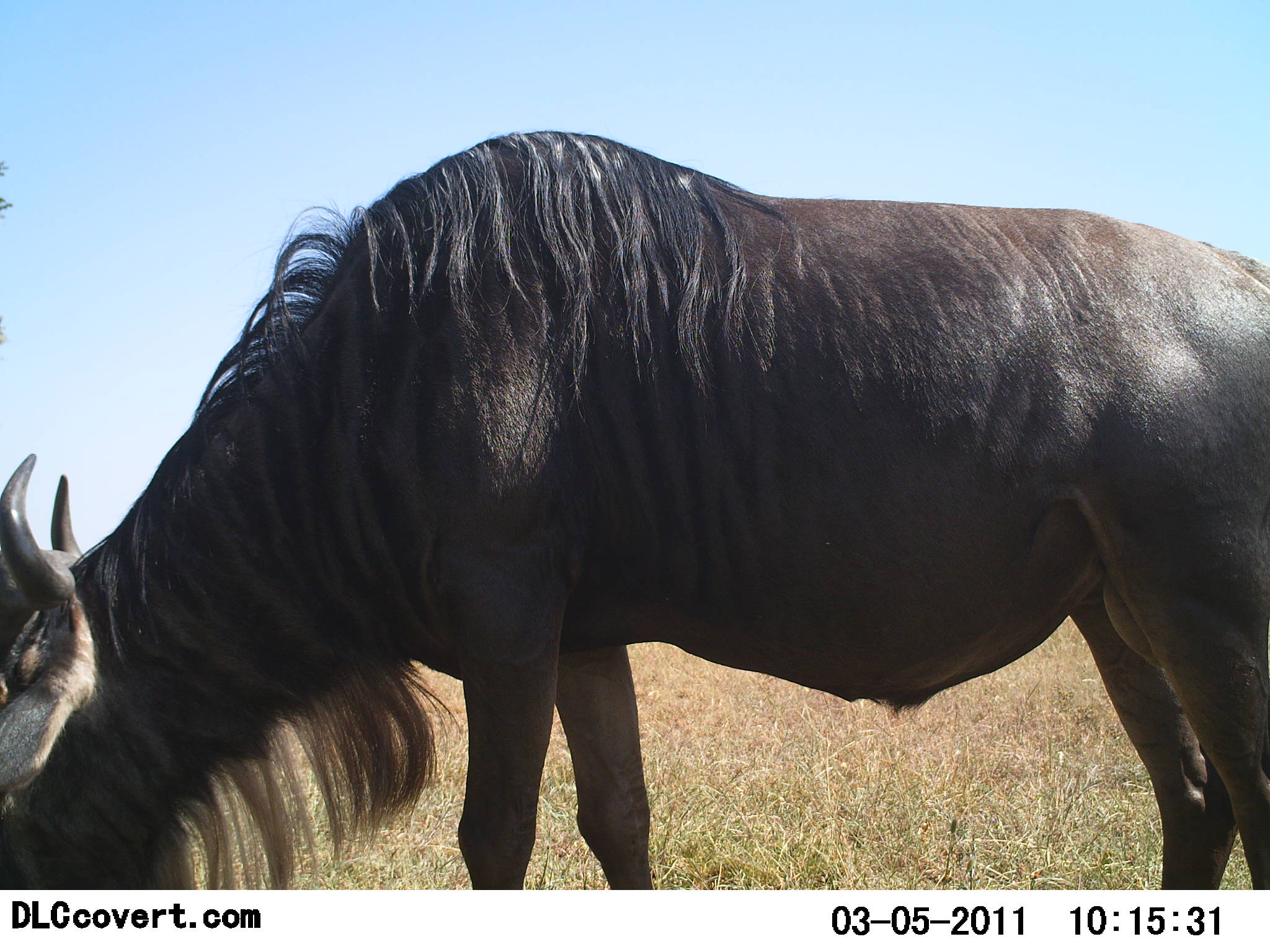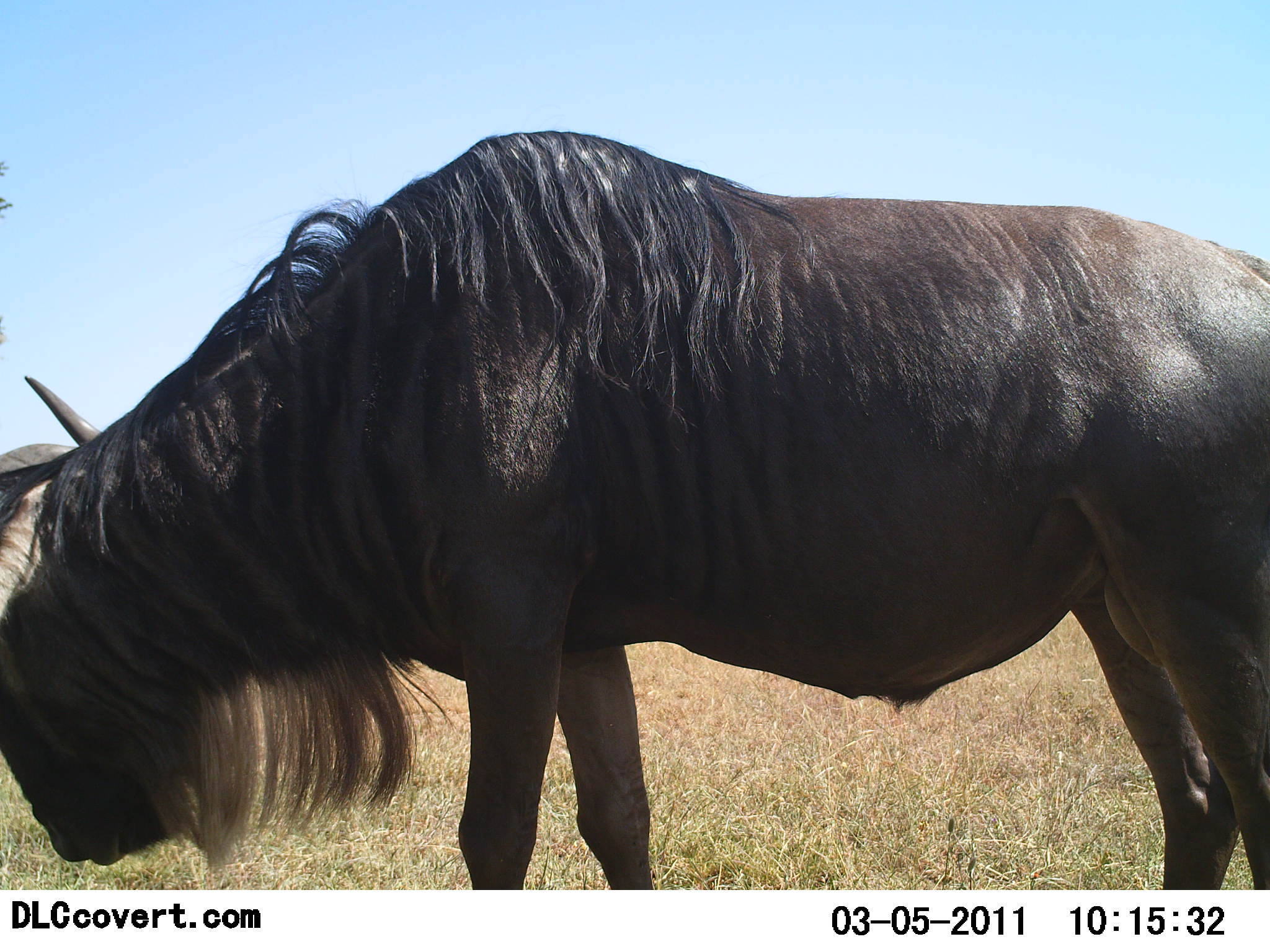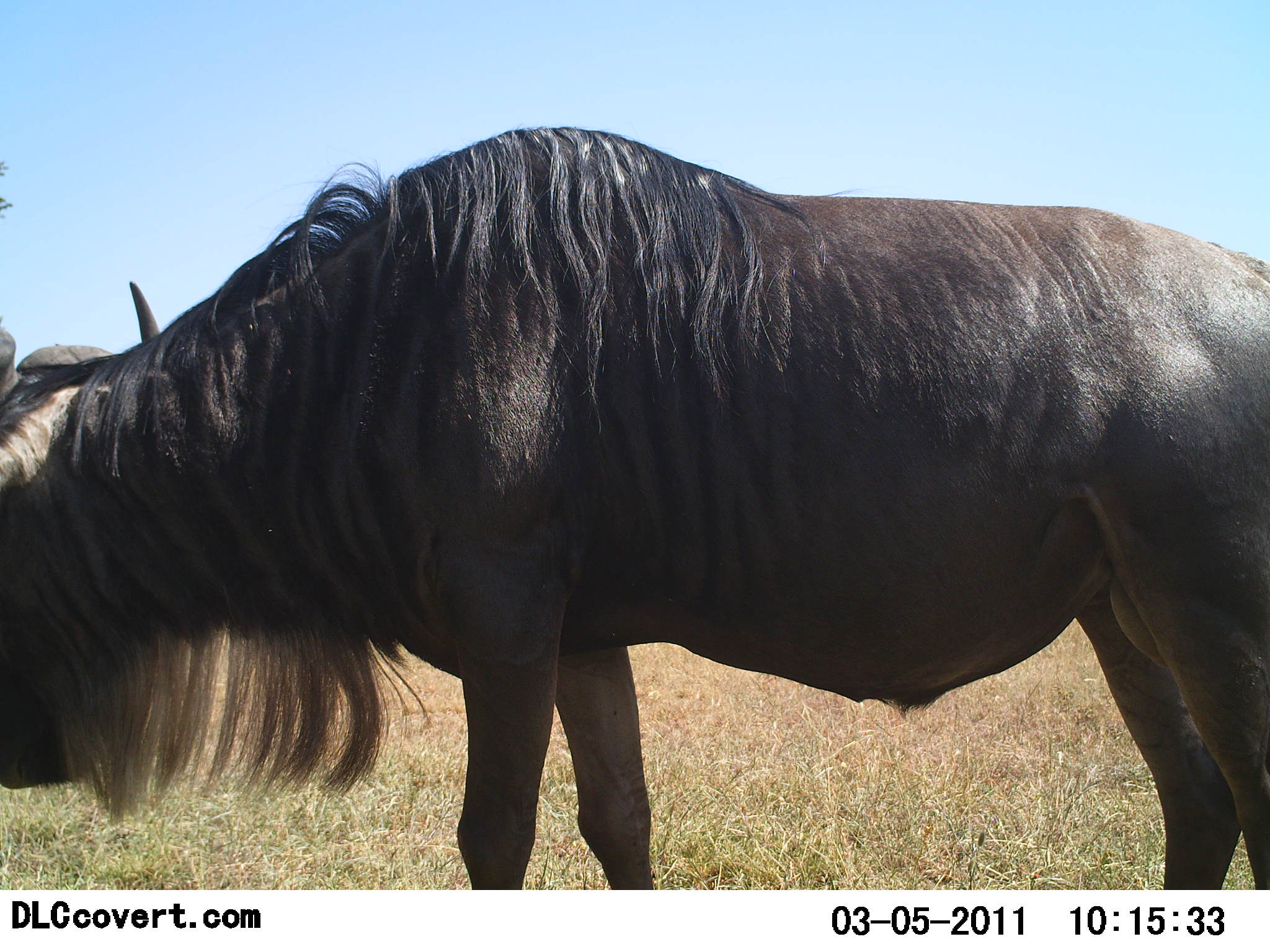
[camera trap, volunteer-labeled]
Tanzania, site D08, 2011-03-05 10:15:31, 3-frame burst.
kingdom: Animalia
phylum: Chordata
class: Mammalia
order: Artiodactyla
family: Bovidae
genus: Connochaetes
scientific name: Connochaetes taurinus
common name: blue wildebeest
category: wildebeest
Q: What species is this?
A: Wildebeest (blue wildebeest) (Connochaetes taurinus).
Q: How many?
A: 1.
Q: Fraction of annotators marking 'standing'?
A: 73%.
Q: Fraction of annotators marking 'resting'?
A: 0%.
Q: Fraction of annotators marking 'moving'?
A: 0%.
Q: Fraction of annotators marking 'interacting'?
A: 0%.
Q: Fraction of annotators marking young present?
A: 0%.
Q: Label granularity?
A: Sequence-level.